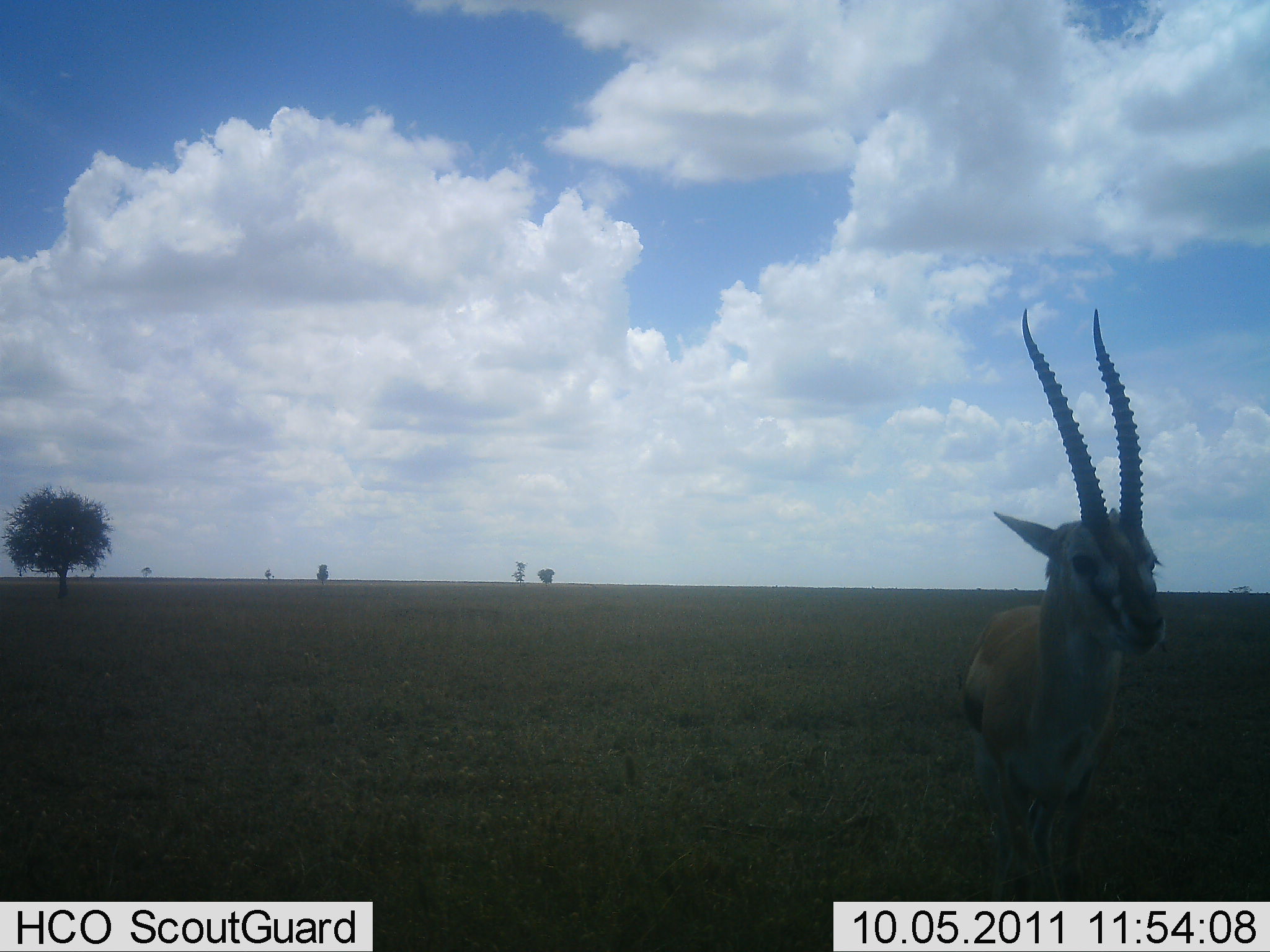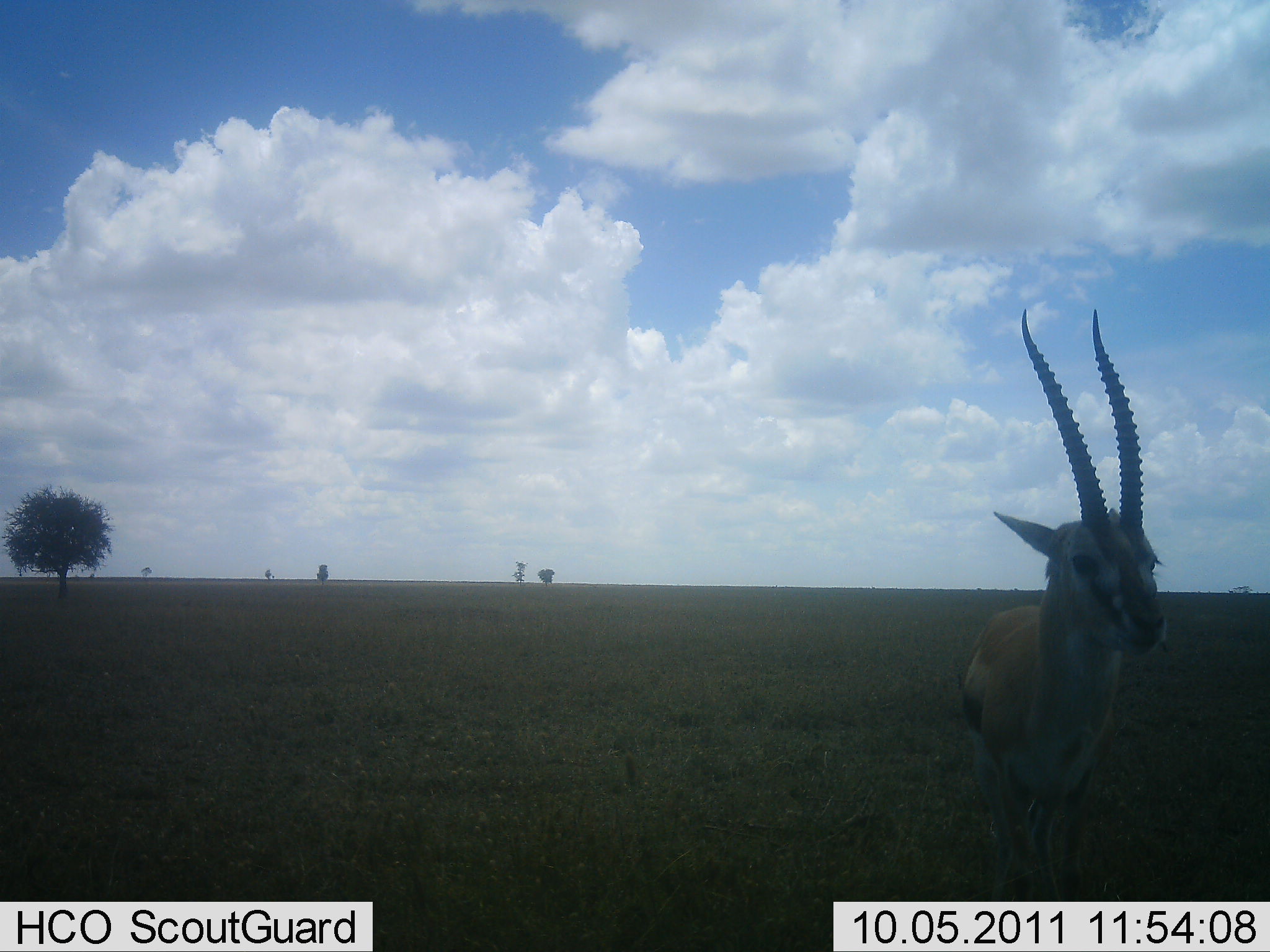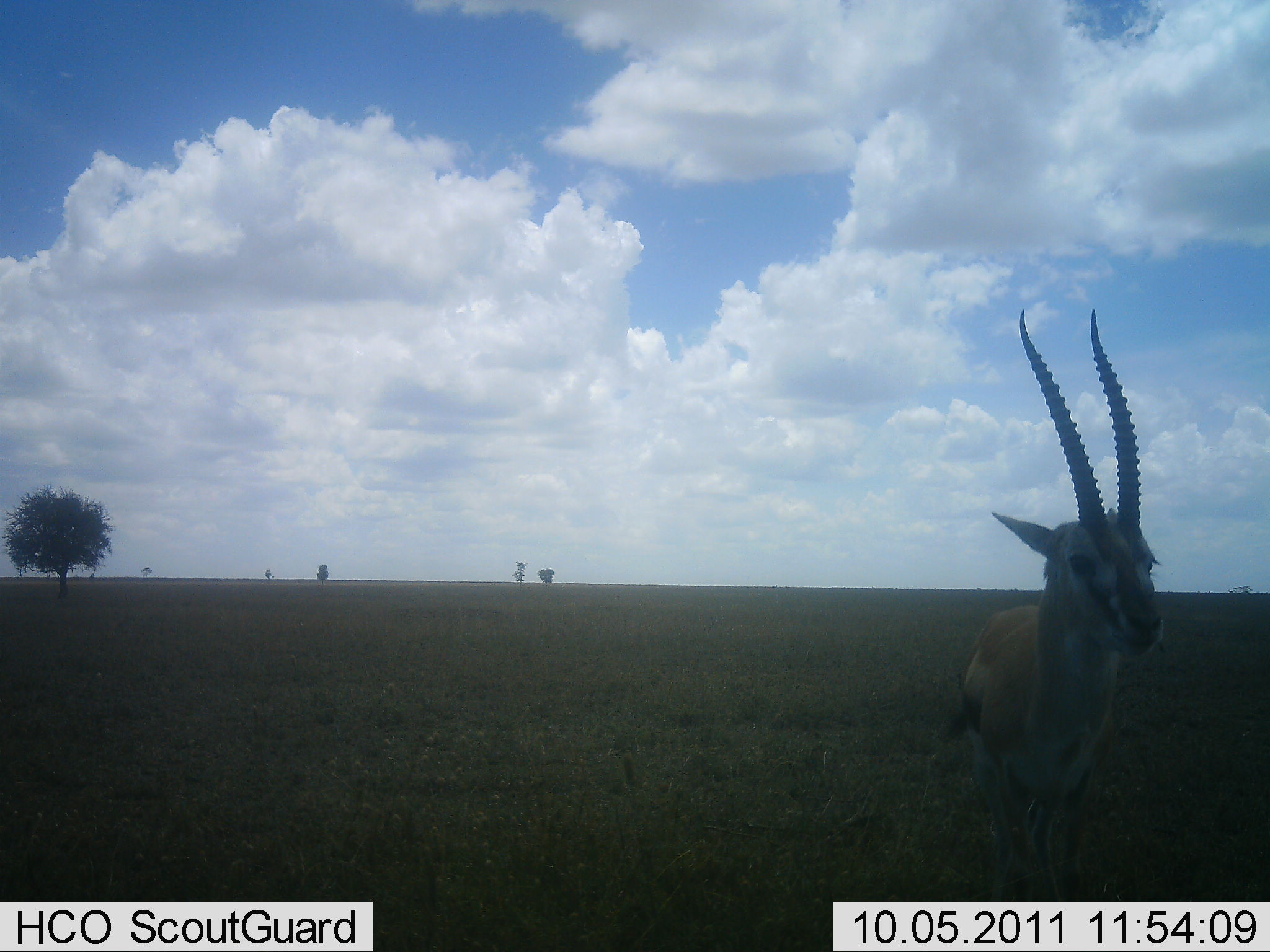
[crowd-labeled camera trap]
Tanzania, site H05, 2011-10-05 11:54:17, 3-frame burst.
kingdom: Animalia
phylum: Chordata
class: Mammalia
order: Artiodactyla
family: Bovidae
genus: Eudorcas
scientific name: Eudorcas thomsonii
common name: thomson's gazelle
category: gazellethomsons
Gazellethomsons (thomson's gazelle) (Eudorcas thomsonii), count 1. Behavior (volunteer vote fractions): standing 100%, resting 0%, moving 0%, interacting 0%. Young present (vote fraction): 0%. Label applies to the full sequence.